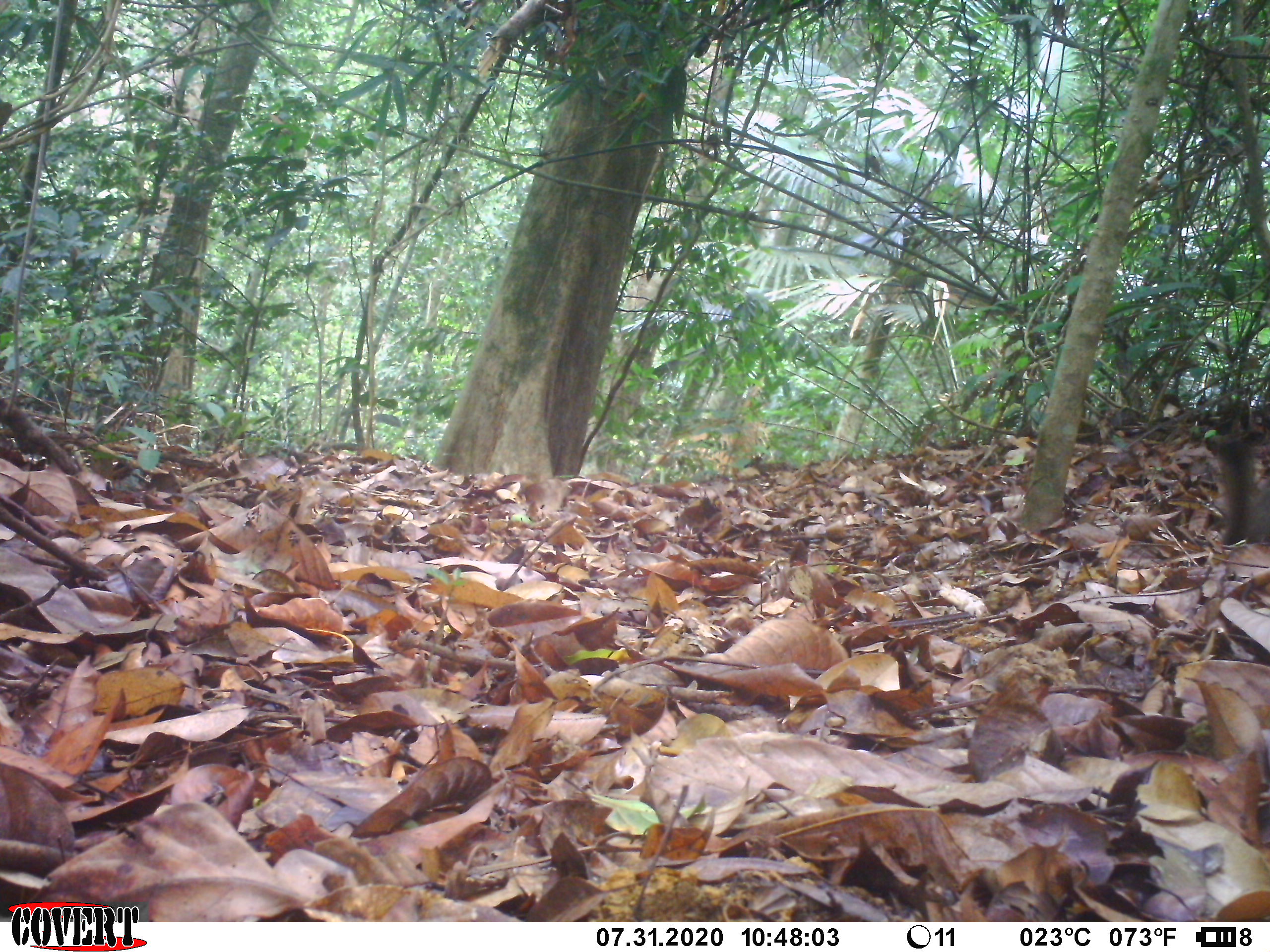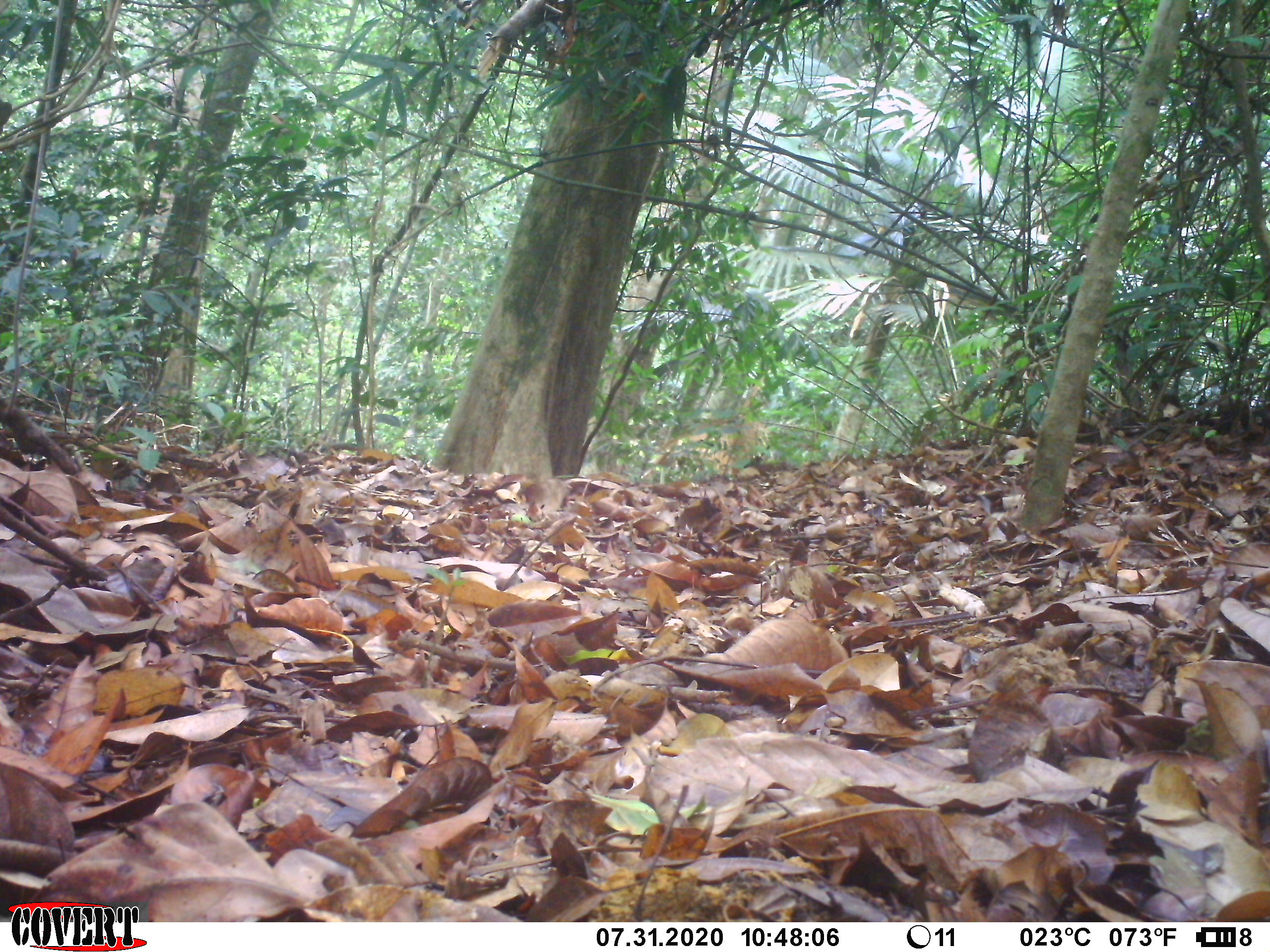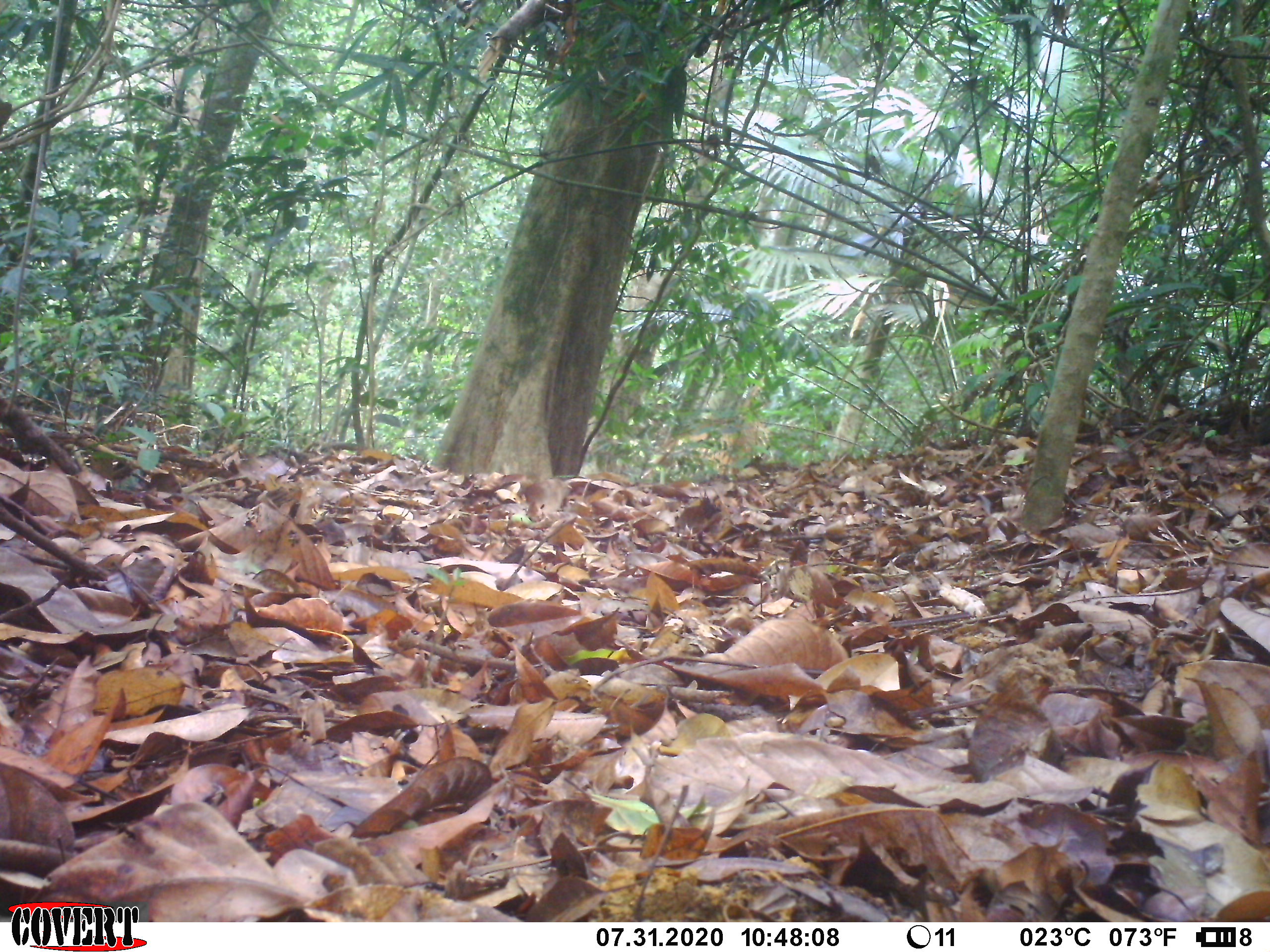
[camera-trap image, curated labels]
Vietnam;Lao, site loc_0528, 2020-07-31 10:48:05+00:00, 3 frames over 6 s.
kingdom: Animalia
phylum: Chordata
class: Mammalia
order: Rodentia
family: Sciuridae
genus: Callosciurus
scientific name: Callosciurus erythraeus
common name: pallas's squirrel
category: pallass squirrel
Pallass squirrel (pallas's squirrel) (Callosciurus erythraeus). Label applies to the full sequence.